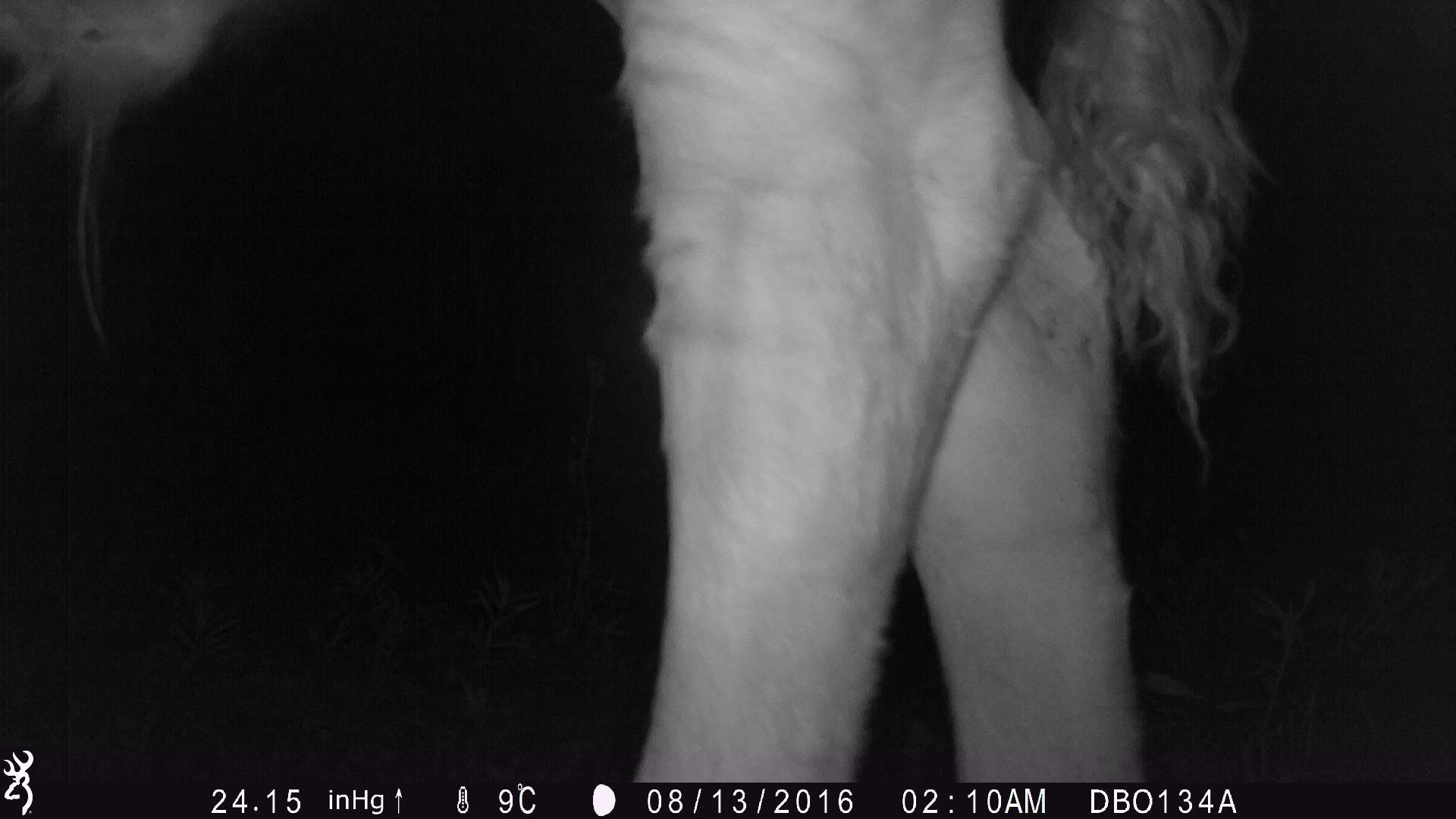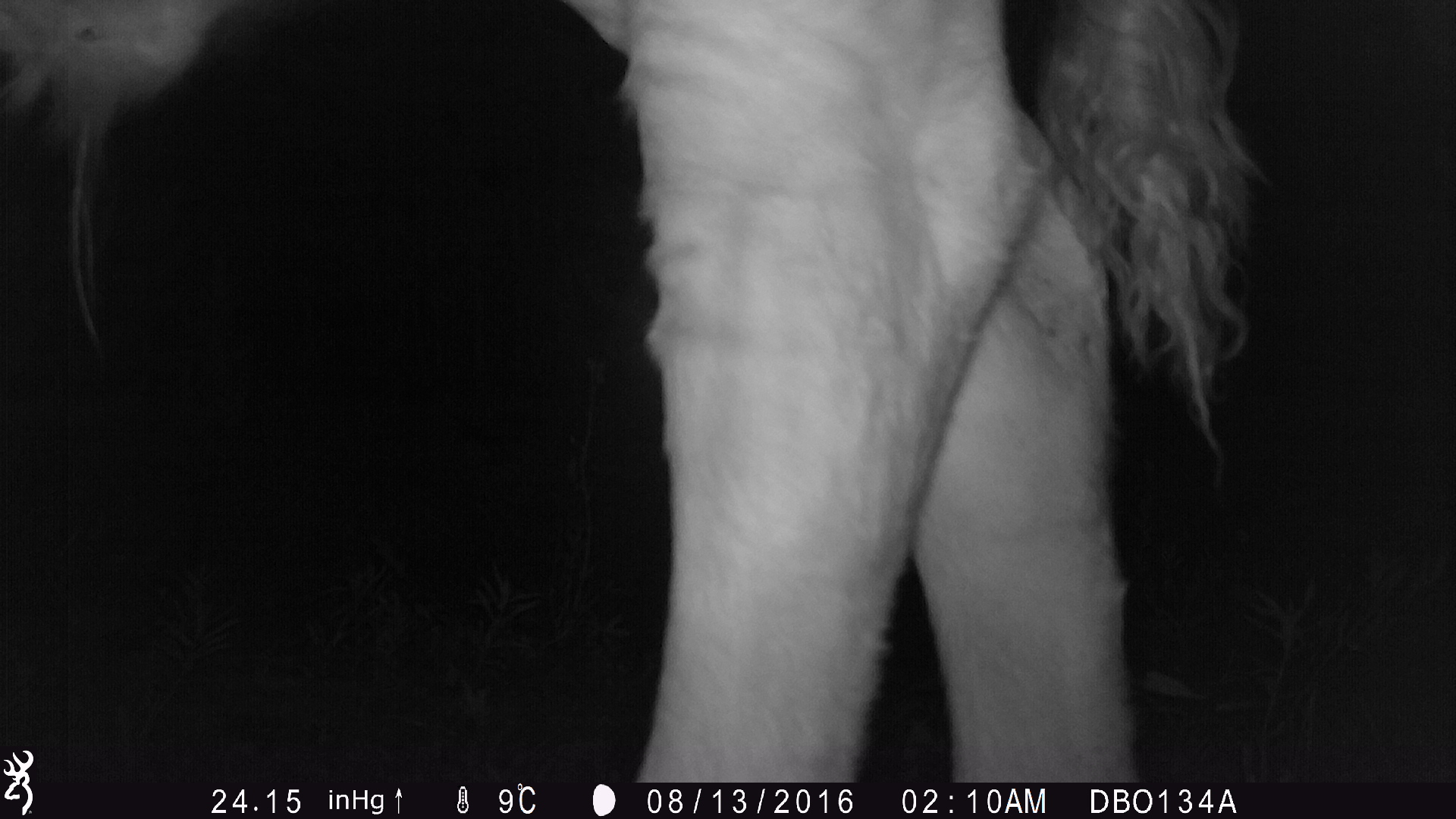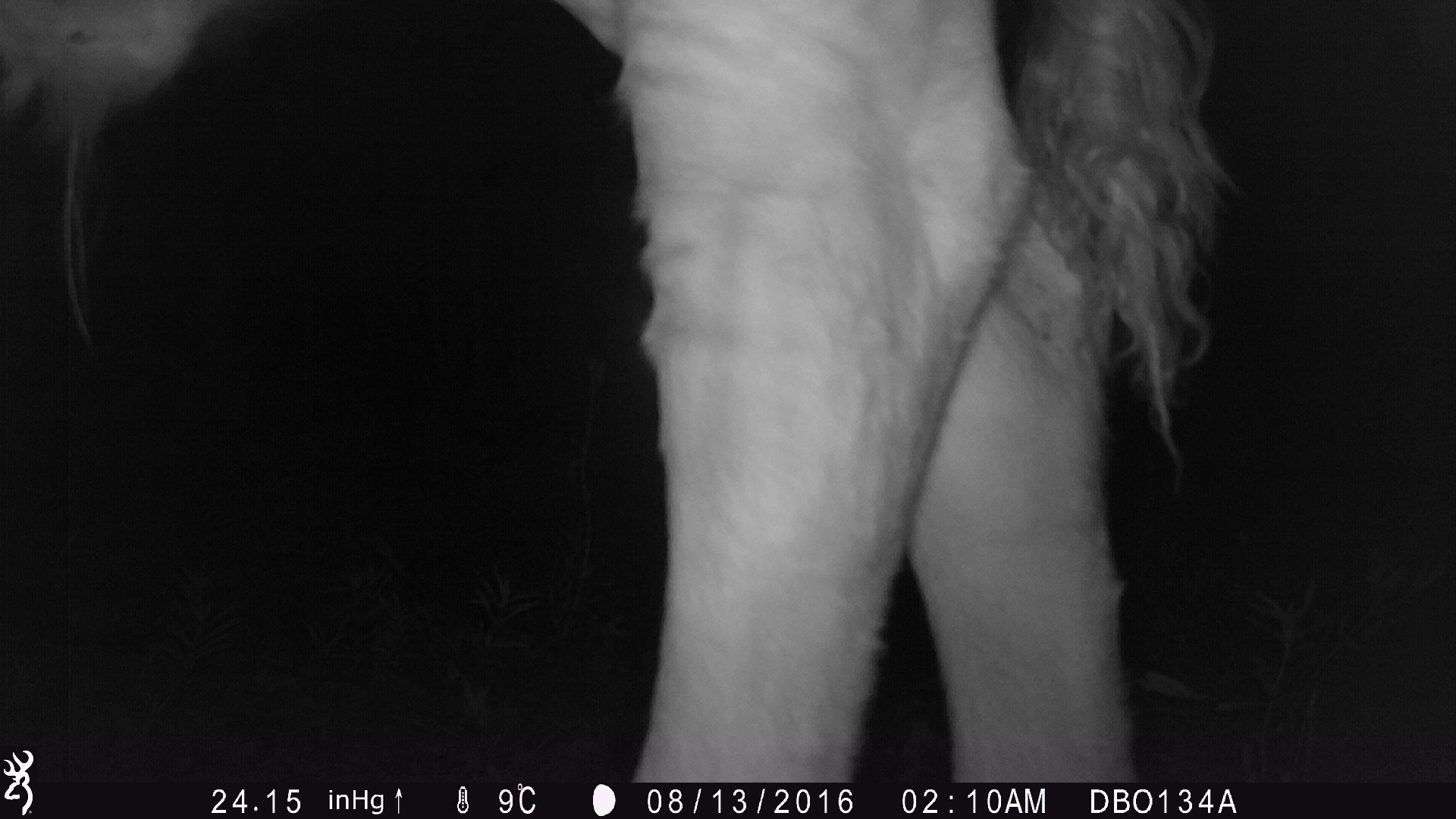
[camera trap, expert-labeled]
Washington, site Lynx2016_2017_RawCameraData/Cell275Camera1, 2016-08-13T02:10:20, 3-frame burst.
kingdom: Animalia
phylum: Chordata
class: Mammalia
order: Artiodactyla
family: Bovidae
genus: Bos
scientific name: Bos taurus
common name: domestic cattle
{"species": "domestic cattle (Bos taurus)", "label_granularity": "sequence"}